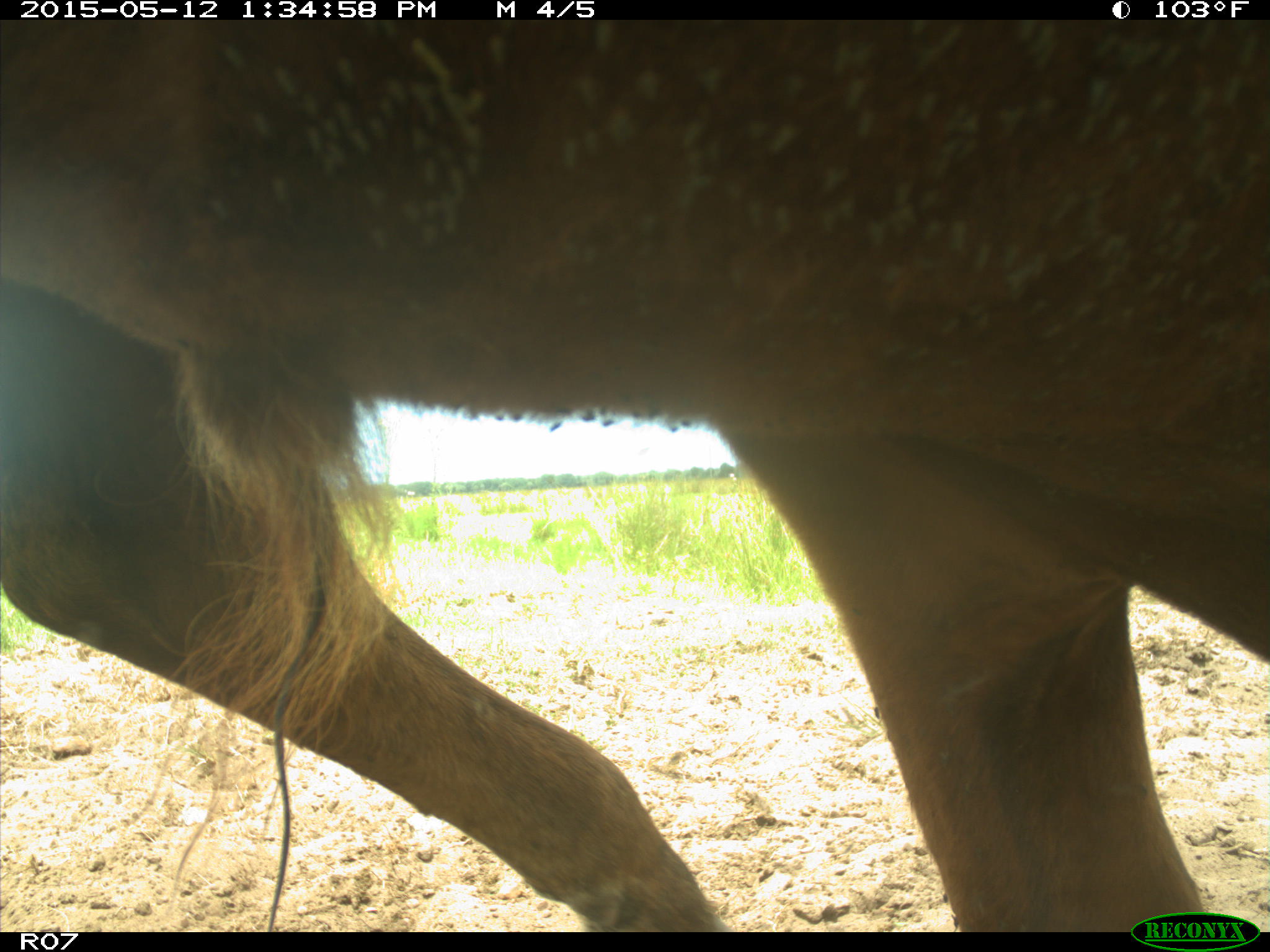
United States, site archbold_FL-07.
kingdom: Animalia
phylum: Chordata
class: Mammalia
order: Artiodactyla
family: Bovidae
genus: Bos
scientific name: Bos taurus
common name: domestic cow